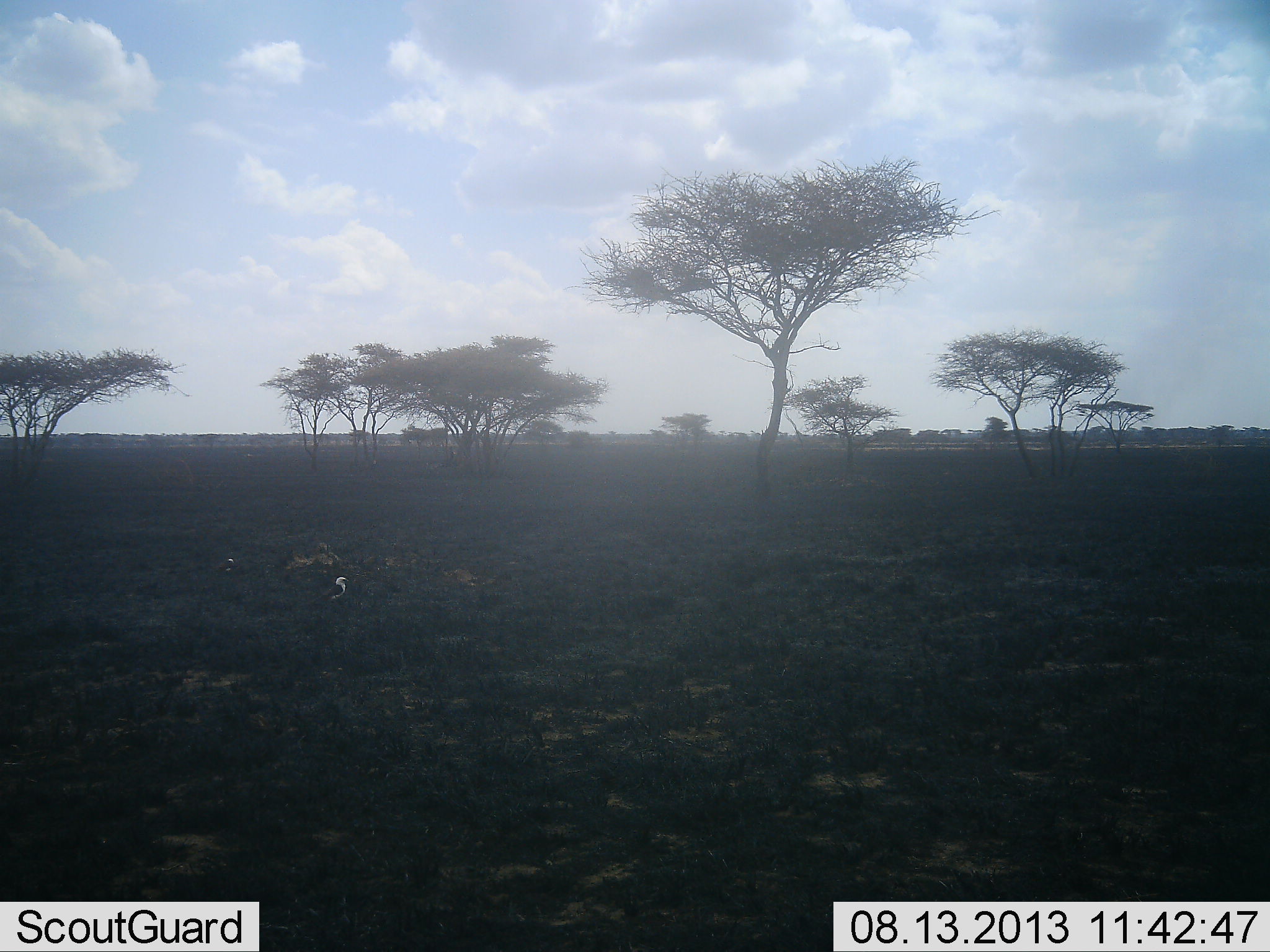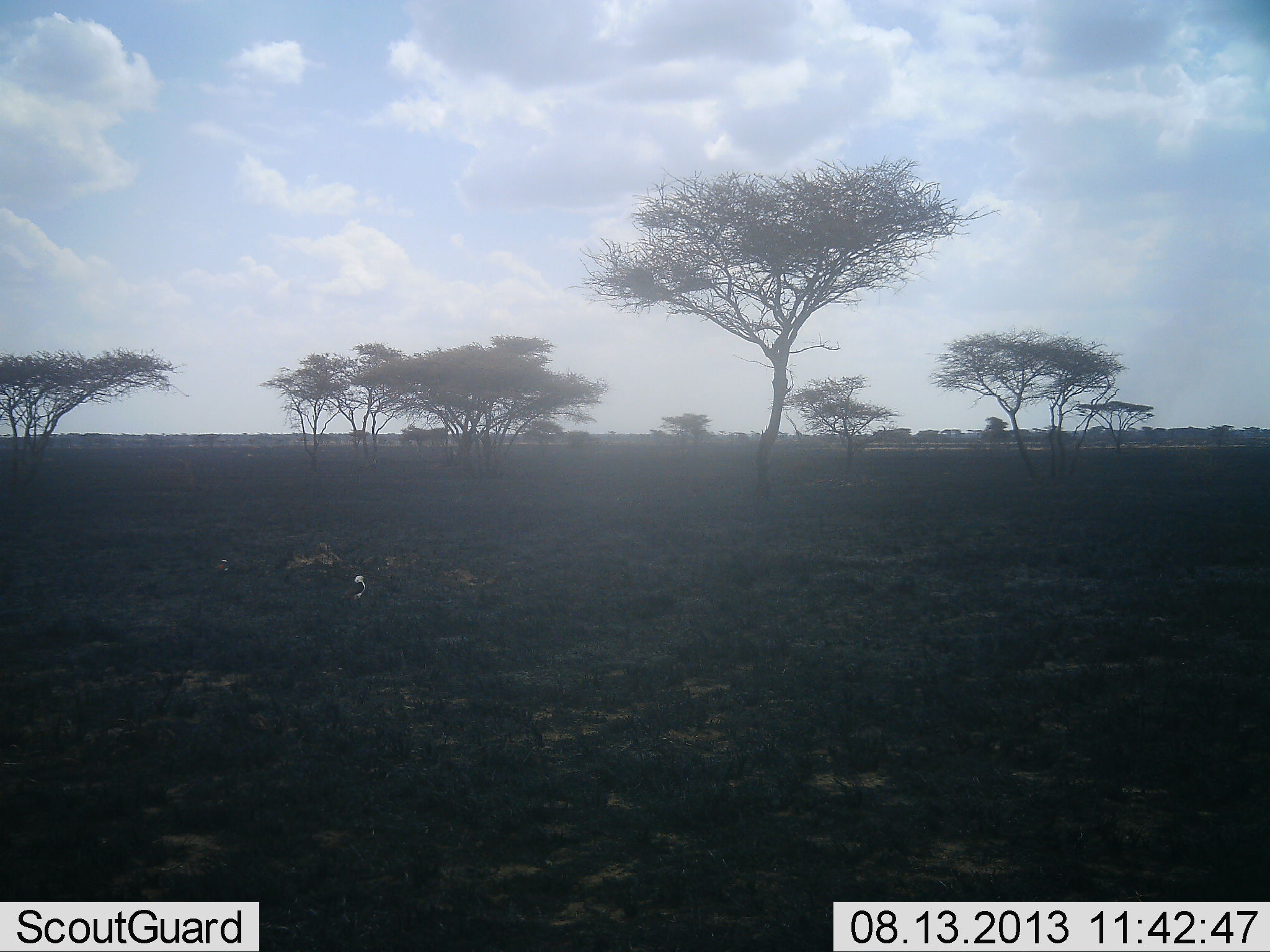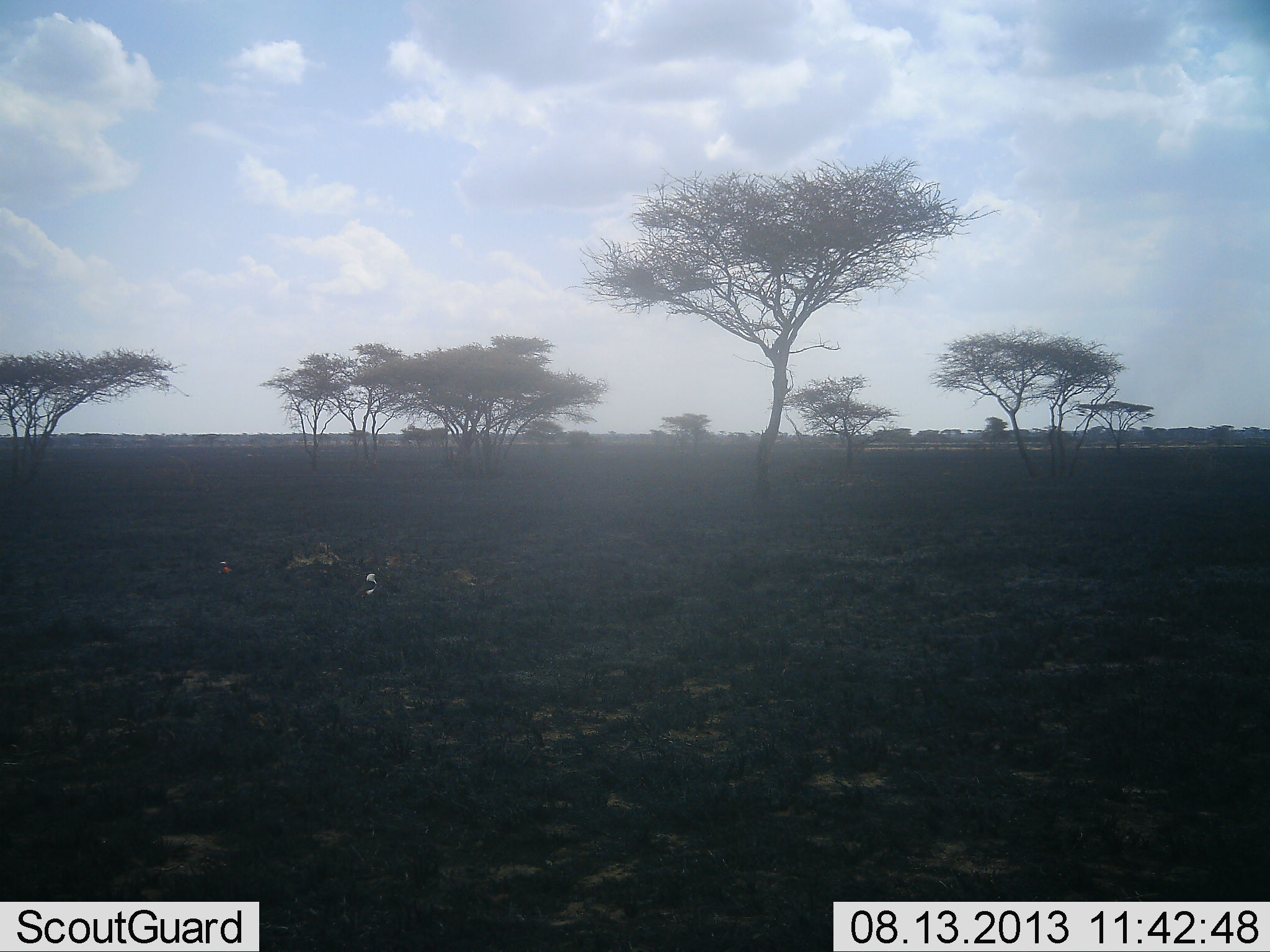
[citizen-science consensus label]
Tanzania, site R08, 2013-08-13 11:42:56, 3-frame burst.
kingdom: Animalia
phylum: Chordata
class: Aves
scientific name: Aves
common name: bird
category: otherbird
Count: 2.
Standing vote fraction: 6%.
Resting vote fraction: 6%.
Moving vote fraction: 89%.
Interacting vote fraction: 0%.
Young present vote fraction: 0%.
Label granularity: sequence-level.